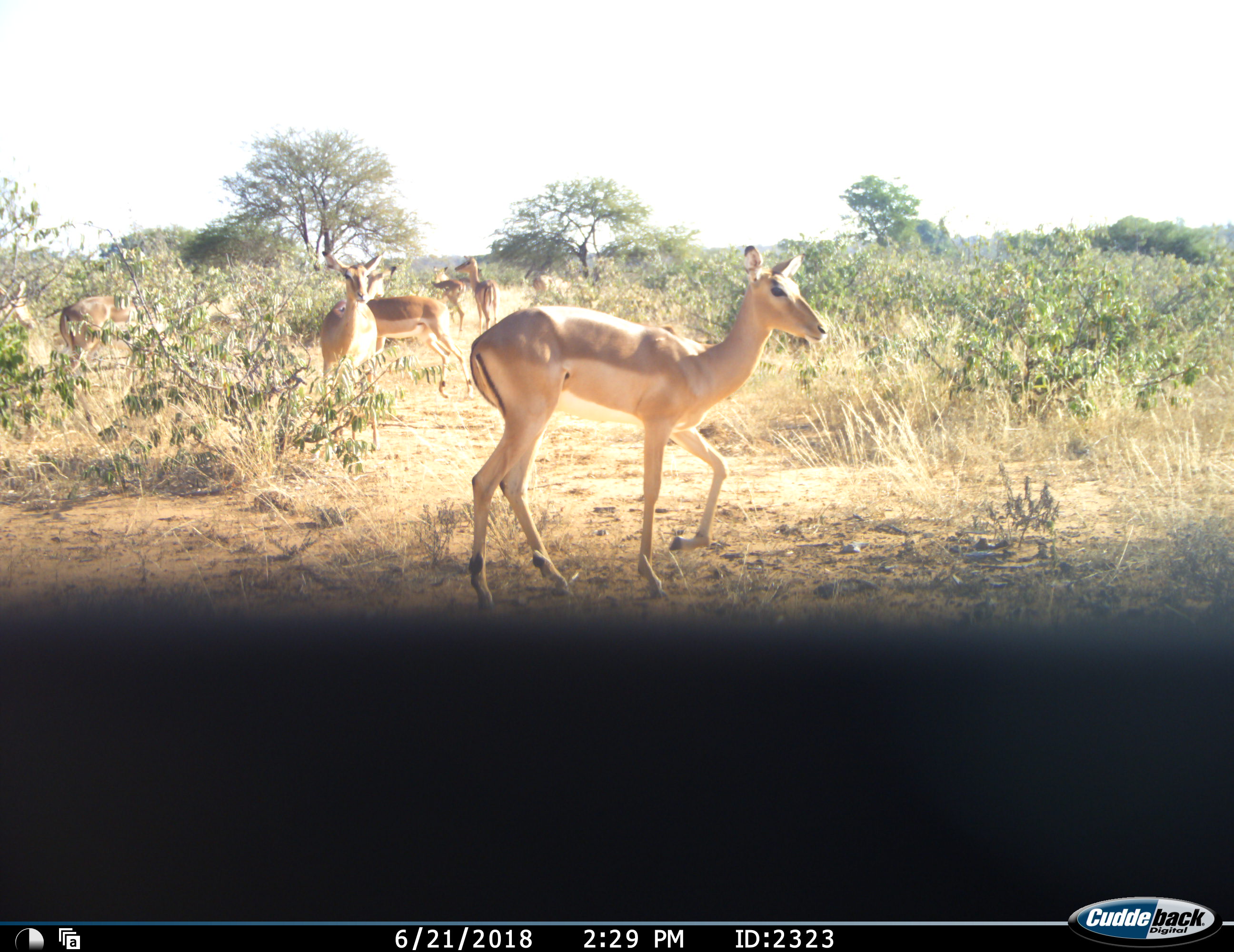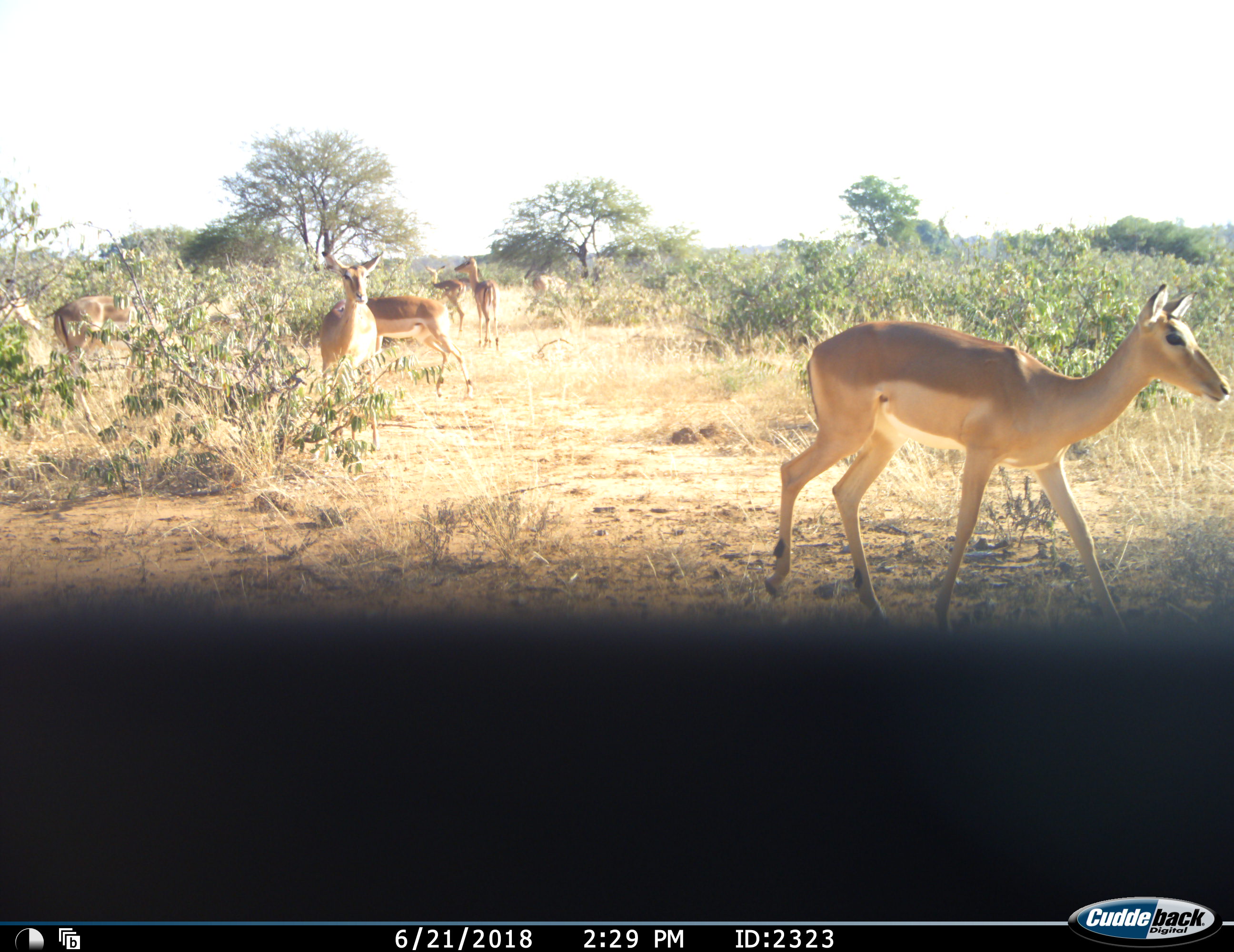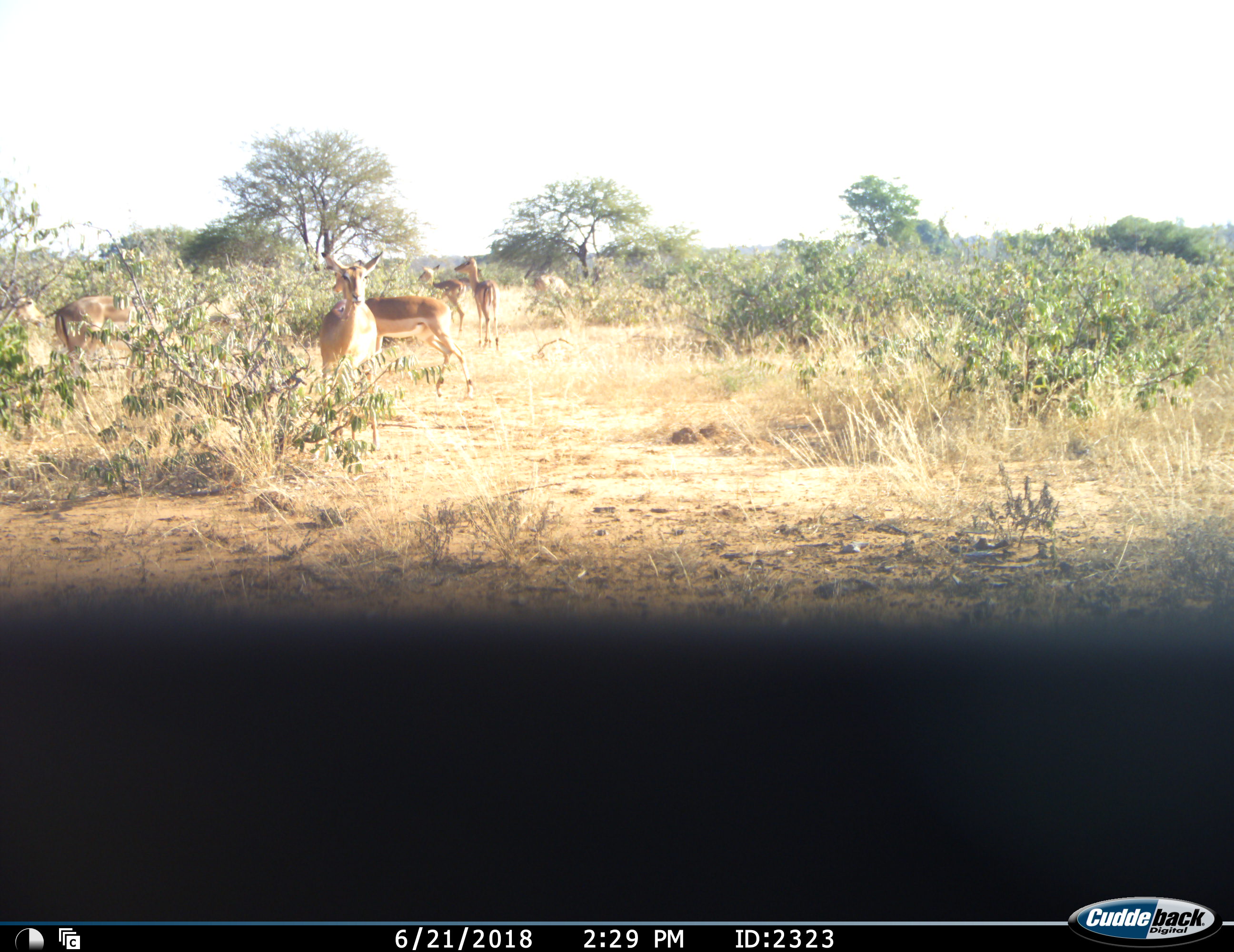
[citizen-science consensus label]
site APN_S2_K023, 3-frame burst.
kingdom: Animalia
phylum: Chordata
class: Mammalia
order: Artiodactyla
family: Bovidae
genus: Aepyceros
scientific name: Aepyceros melampus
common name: impala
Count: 8.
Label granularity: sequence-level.